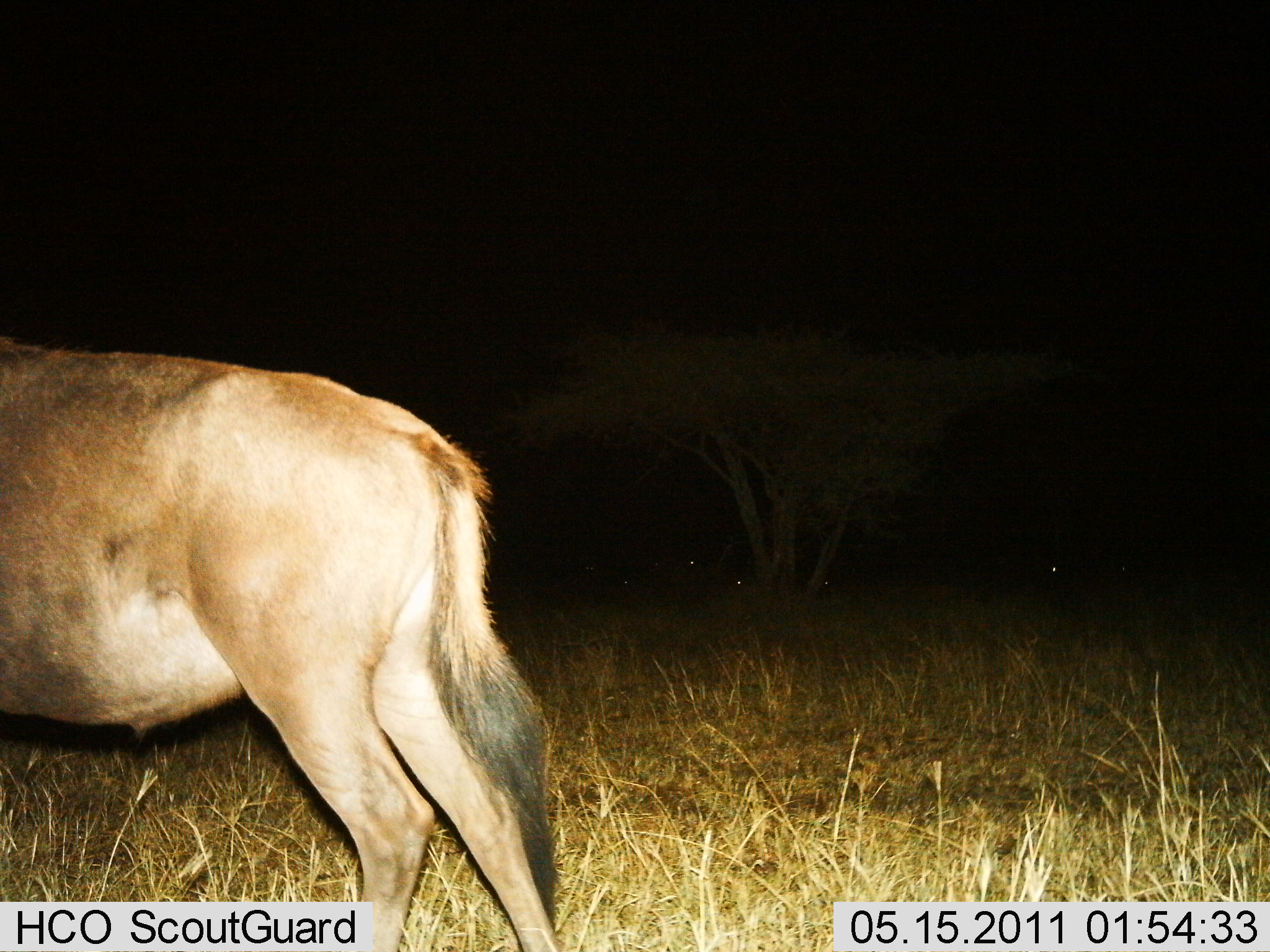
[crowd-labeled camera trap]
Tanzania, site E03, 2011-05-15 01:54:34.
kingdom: Animalia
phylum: Chordata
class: Mammalia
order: Artiodactyla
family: Bovidae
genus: Connochaetes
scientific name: Connochaetes taurinus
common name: blue wildebeest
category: wildebeest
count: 1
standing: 89%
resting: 0%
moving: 22%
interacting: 0%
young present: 0%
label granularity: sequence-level